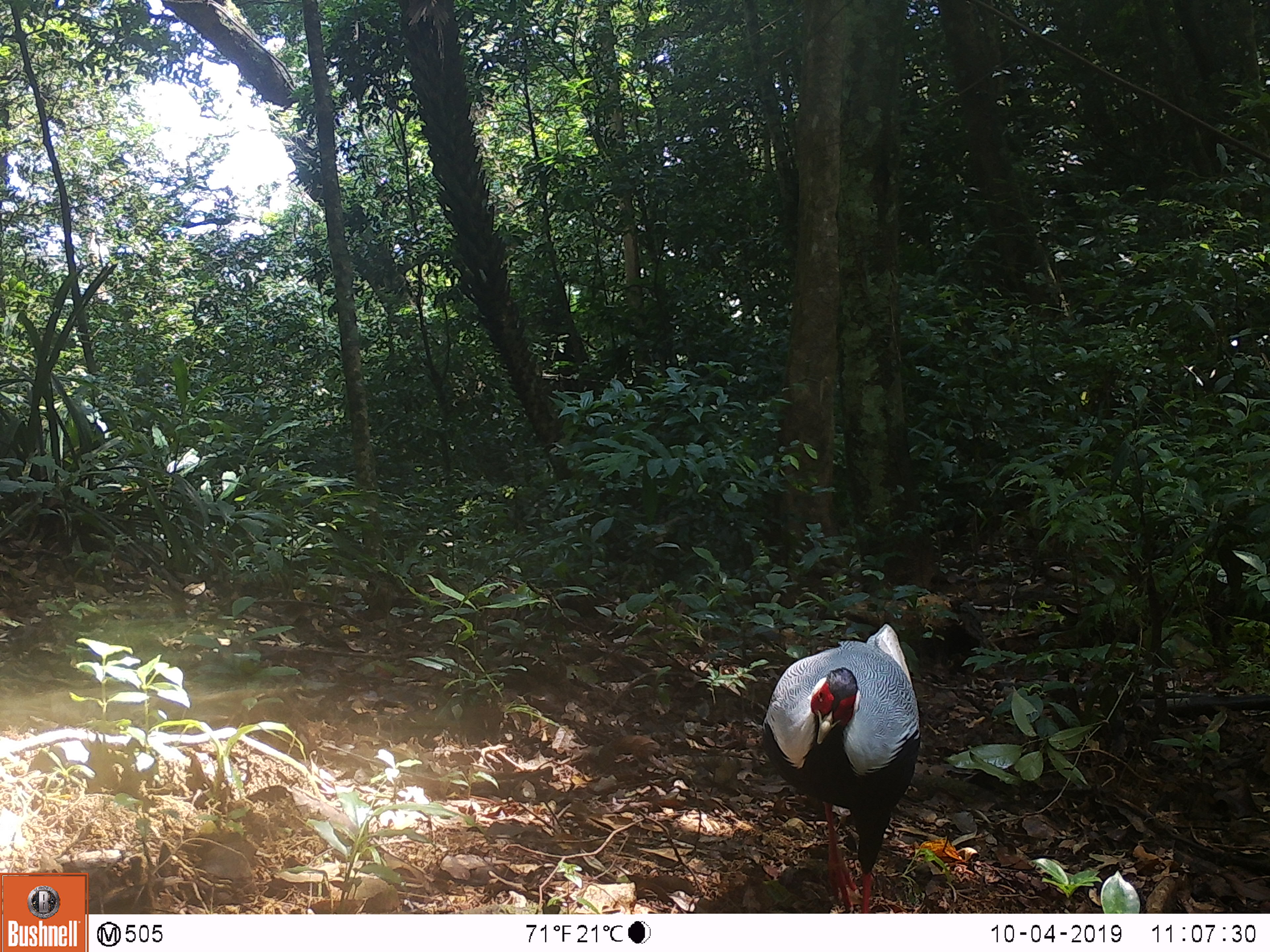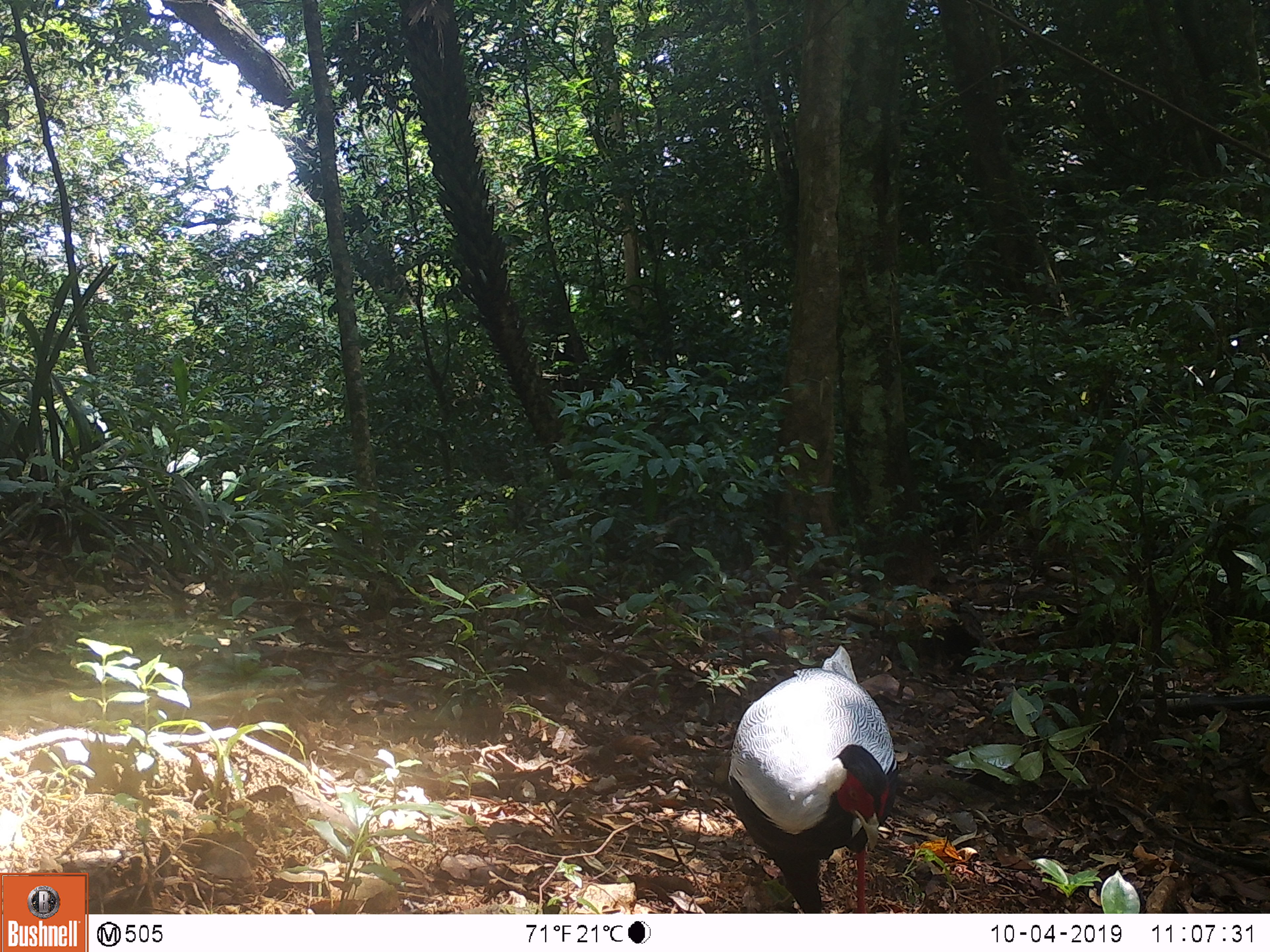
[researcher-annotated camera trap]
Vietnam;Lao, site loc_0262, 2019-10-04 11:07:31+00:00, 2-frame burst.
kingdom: Animalia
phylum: Chordata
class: Aves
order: Galliformes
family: Phasianidae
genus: Lophura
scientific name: Lophura nycthemera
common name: silver pheasant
Silver pheasant (Lophura nycthemera). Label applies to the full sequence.